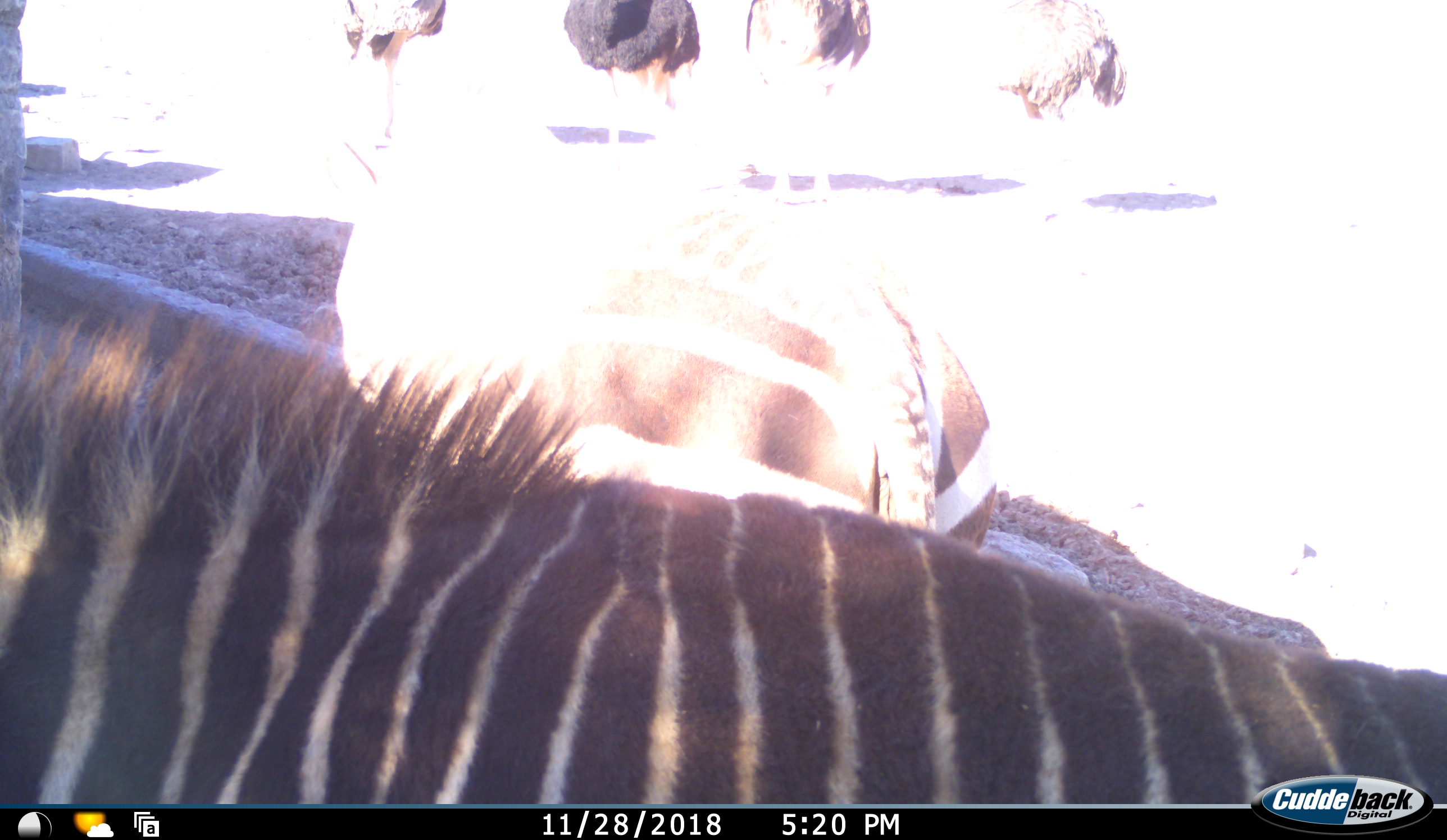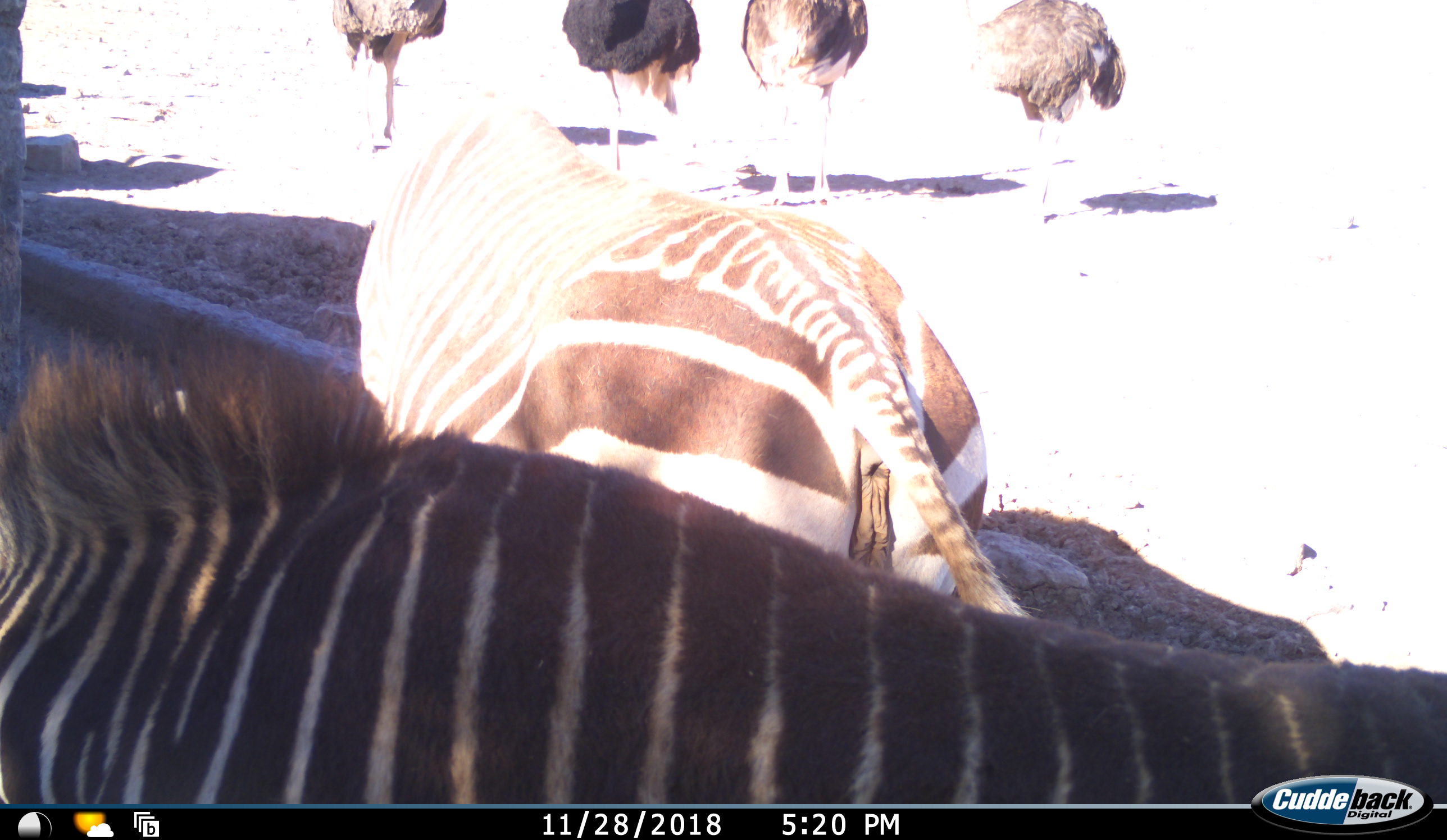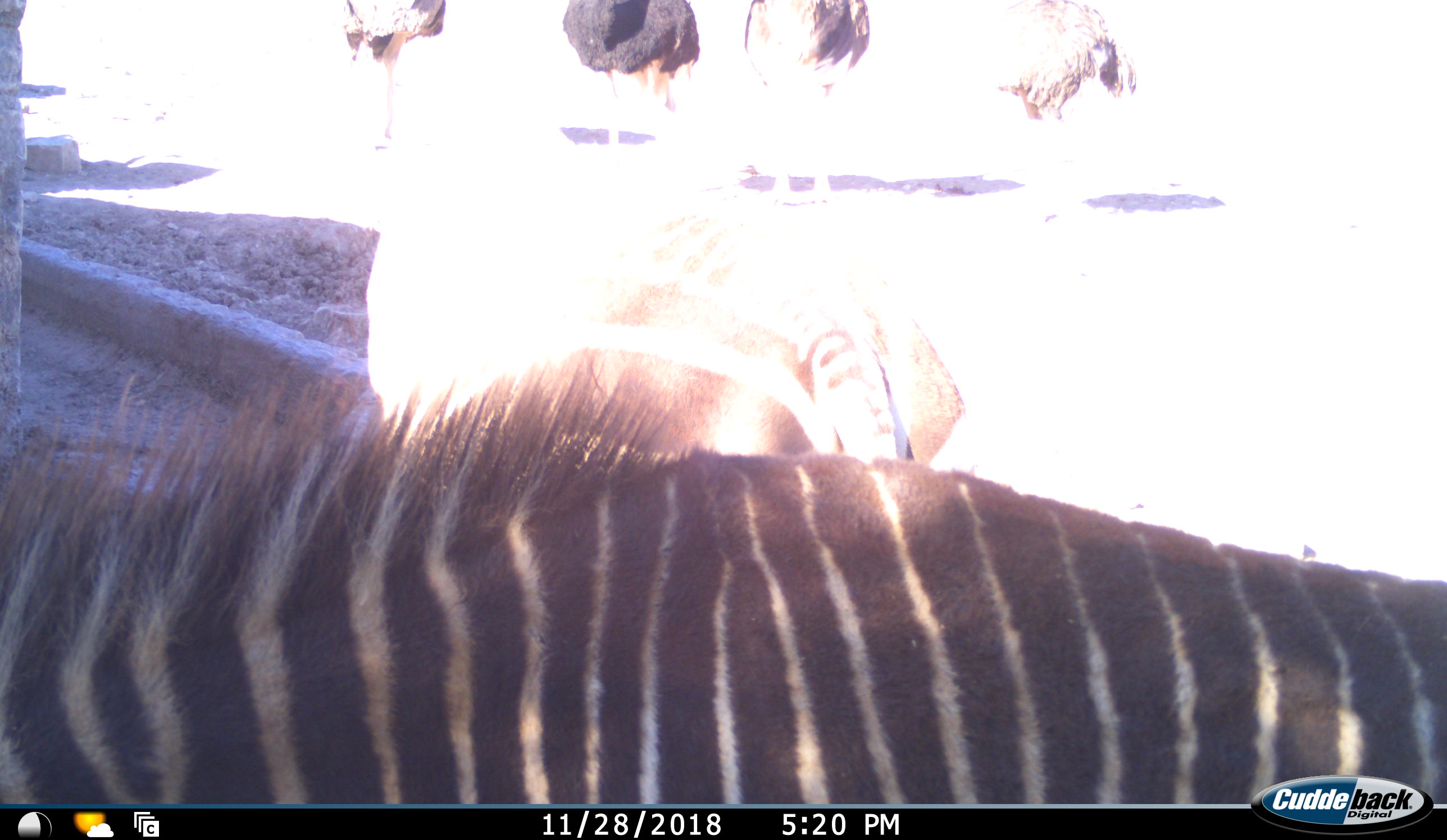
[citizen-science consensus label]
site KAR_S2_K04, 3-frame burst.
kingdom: Animalia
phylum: Chordata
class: Aves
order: Struthioniformes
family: Struthionidae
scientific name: Struthionidae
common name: ostrich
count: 4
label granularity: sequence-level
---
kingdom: Animalia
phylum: Chordata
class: Mammalia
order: Perissodactyla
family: Equidae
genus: Equus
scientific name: Equus zebra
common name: mountain zebra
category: zebramountain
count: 2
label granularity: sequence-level